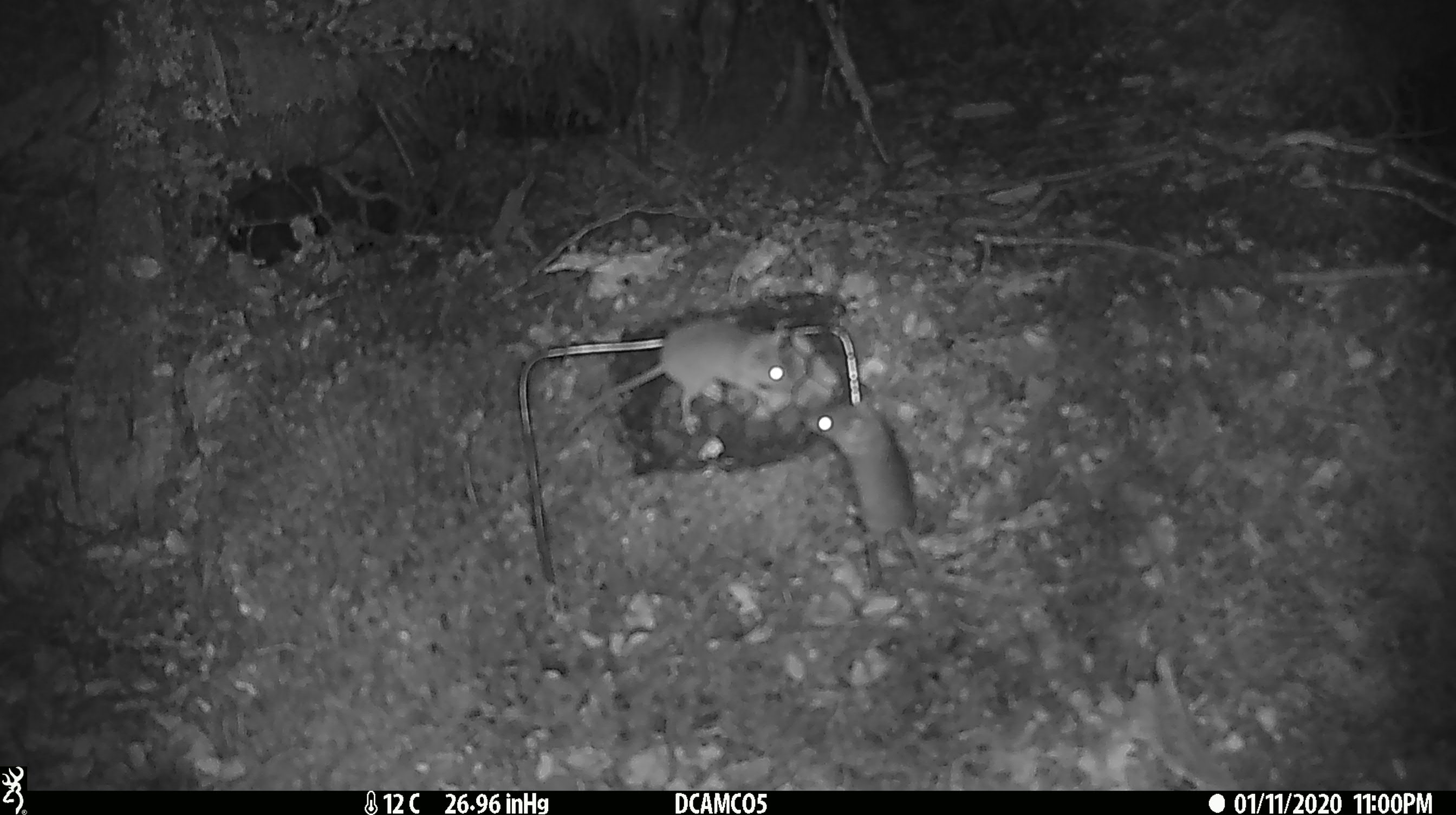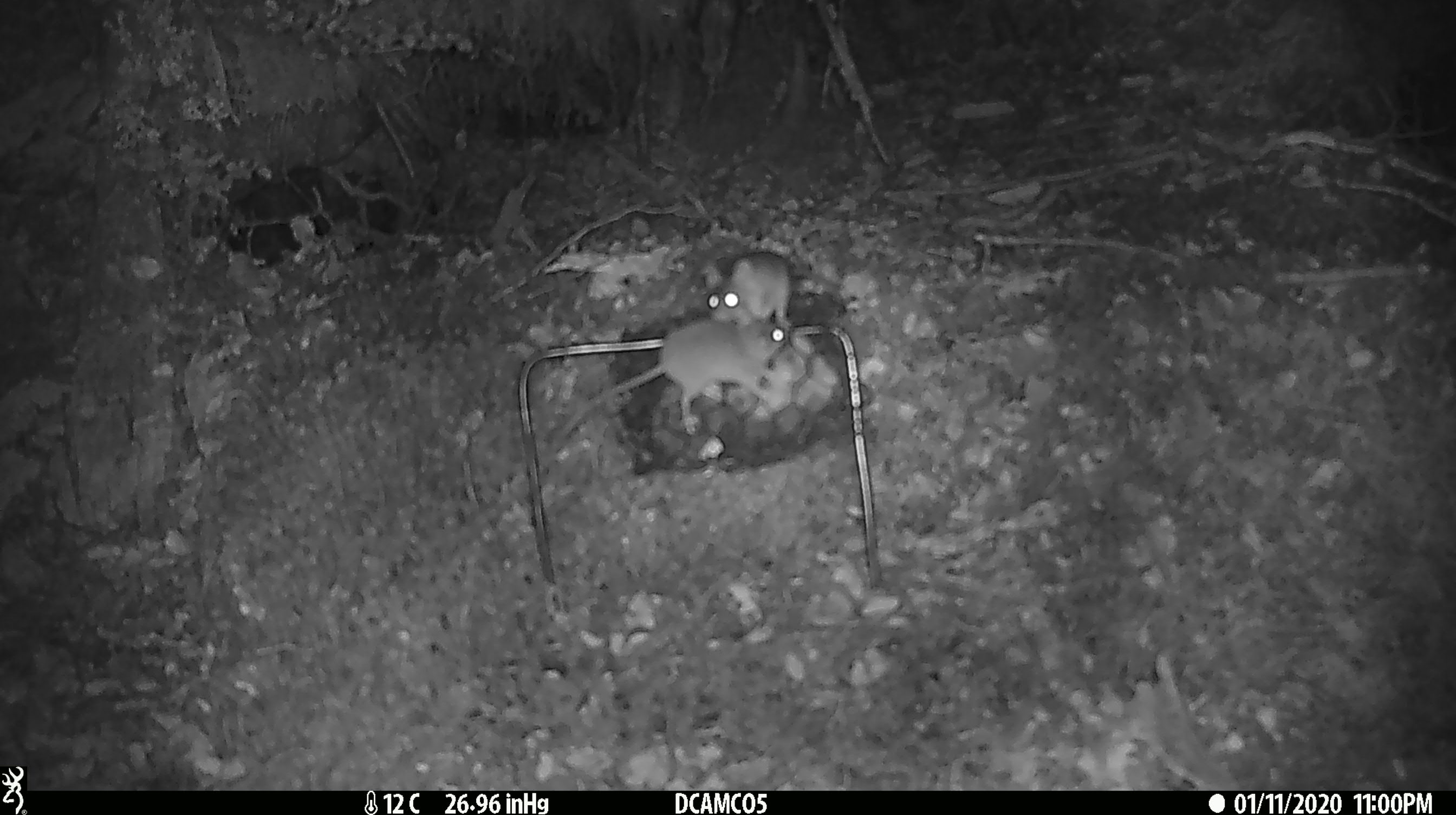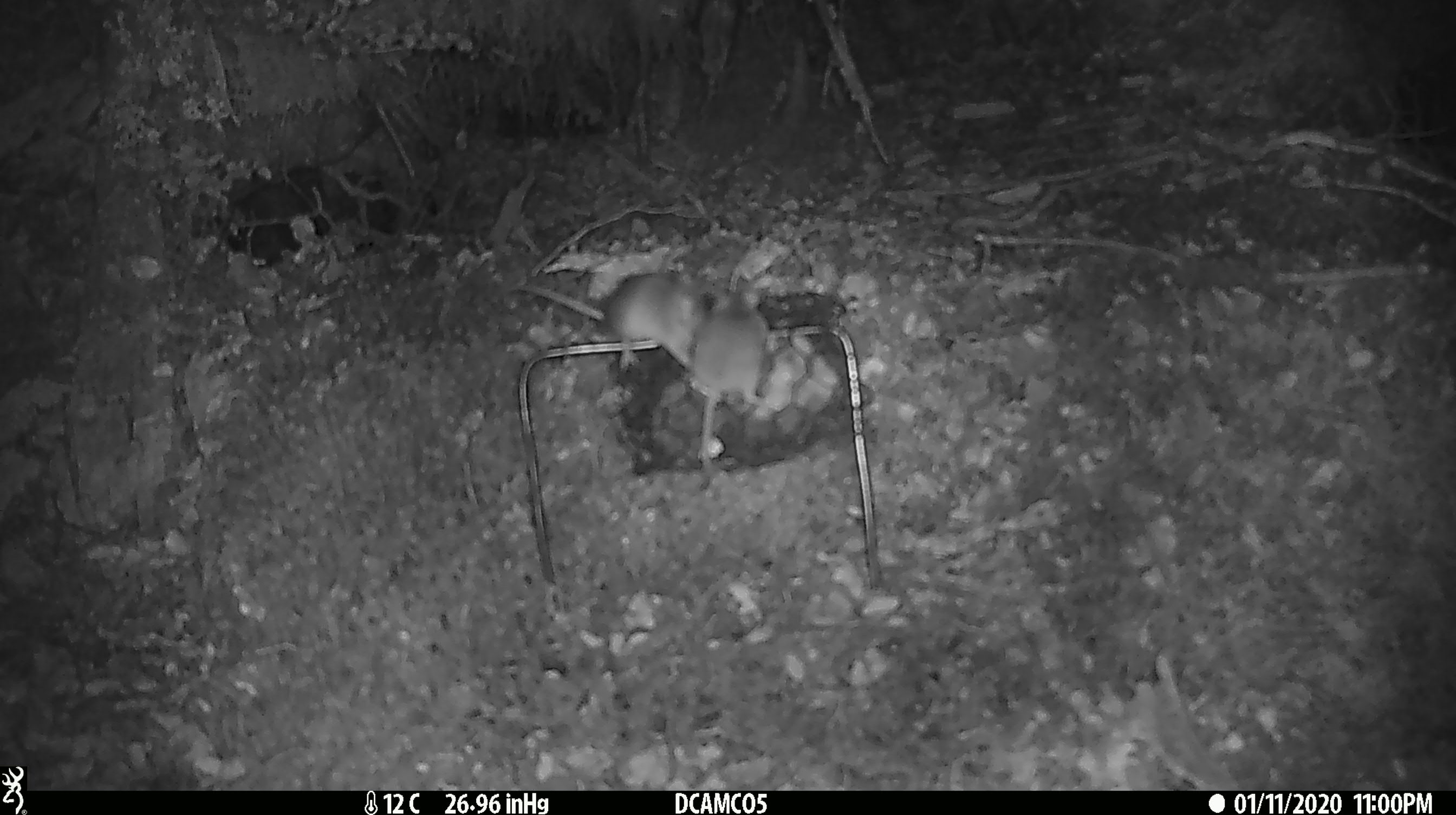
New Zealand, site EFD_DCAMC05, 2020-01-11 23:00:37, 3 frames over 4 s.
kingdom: Animalia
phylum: Chordata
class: Mammalia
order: Rodentia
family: Muridae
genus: Mus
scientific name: Mus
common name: mouse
Mouse (Mus).